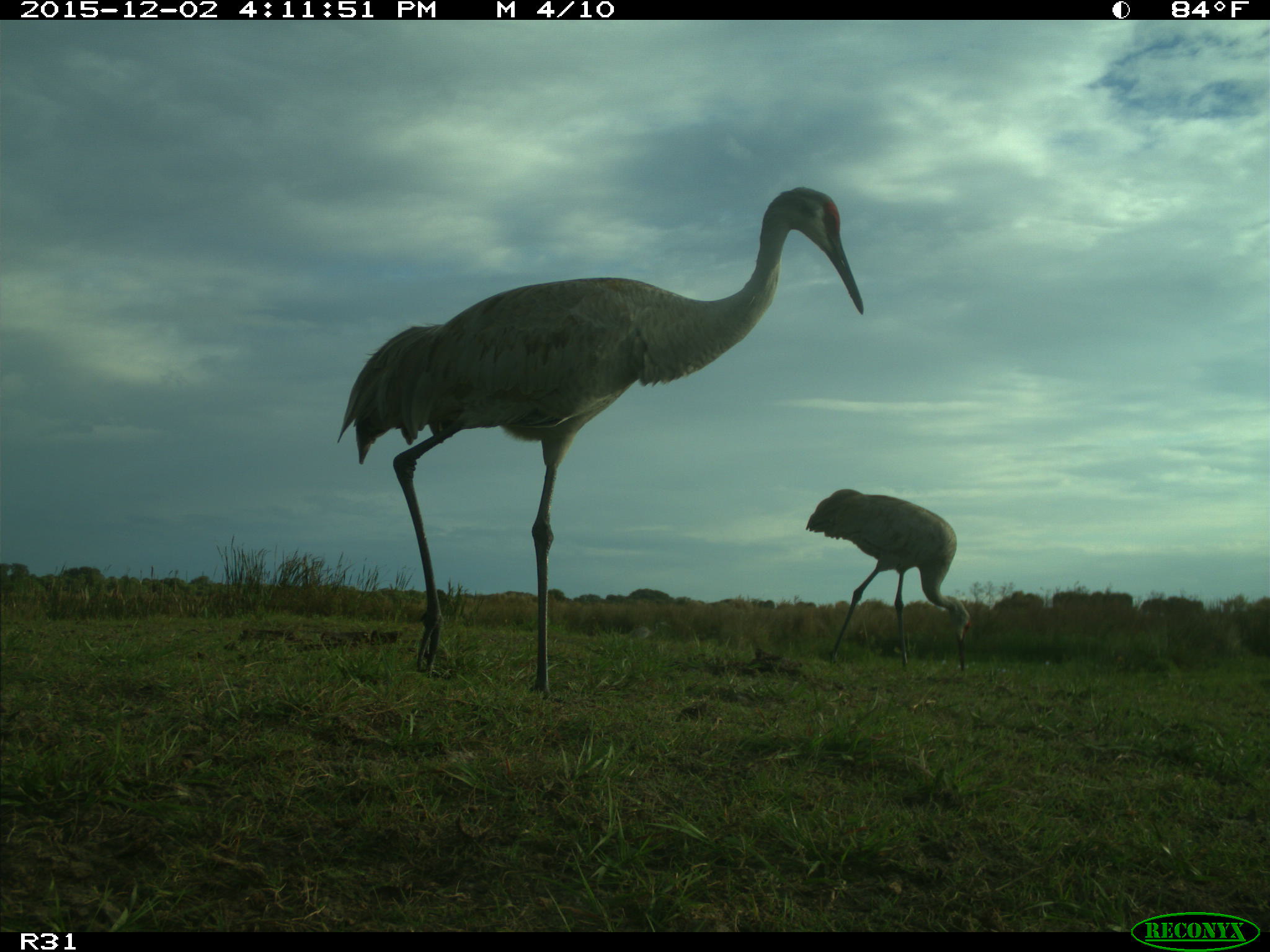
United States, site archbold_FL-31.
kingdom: Animalia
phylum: Chordata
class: Aves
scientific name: Aves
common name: birds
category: unidentified bird